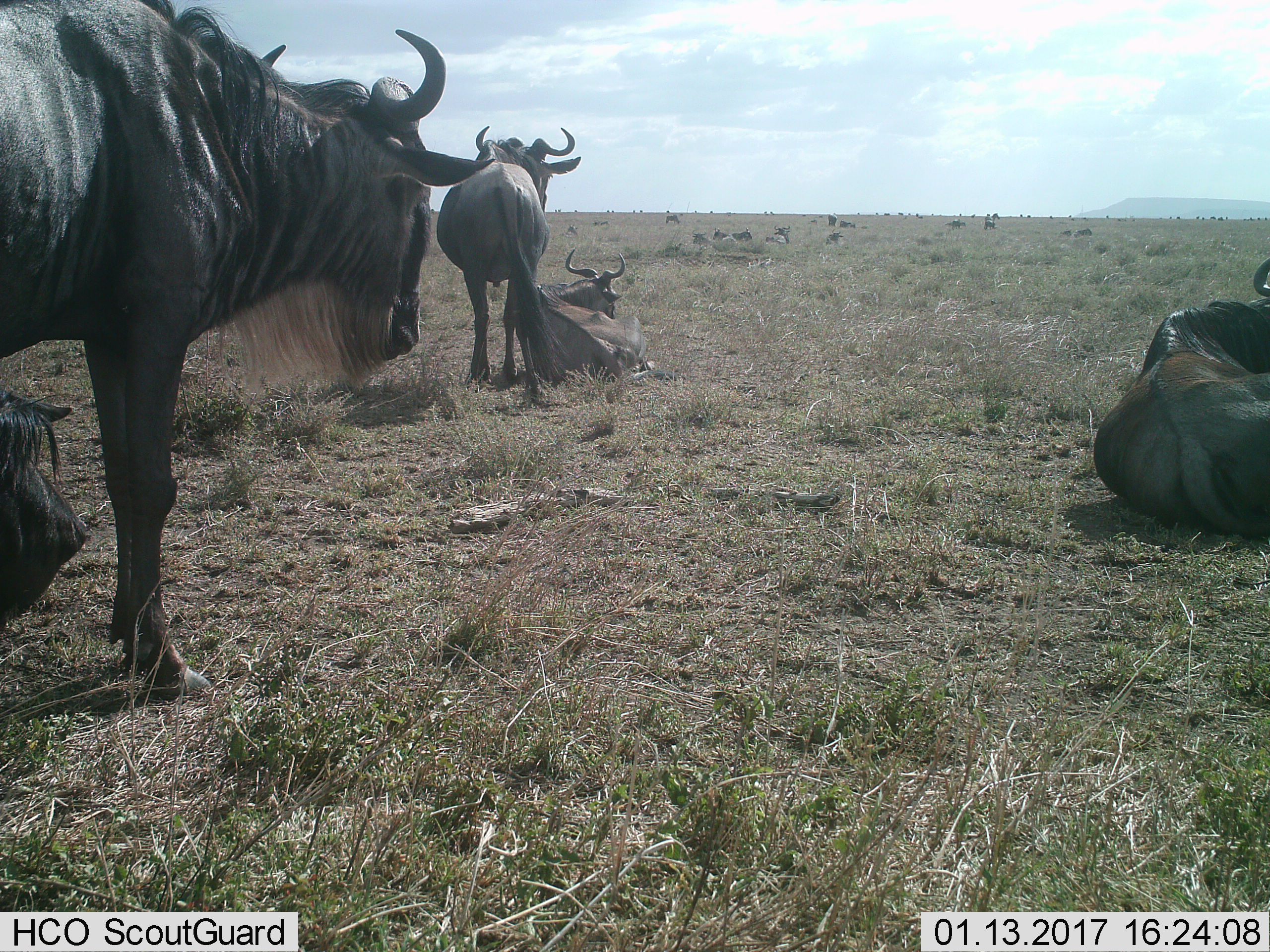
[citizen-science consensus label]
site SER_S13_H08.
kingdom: Animalia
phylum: Chordata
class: Mammalia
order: Artiodactyla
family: Bovidae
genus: Connochaetes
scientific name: Connochaetes taurinus taurinus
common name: blue wildebeest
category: wildebeestblue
Wildebeestblue (blue wildebeest) (Connochaetes taurinus taurinus), count 11-50. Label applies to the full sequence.